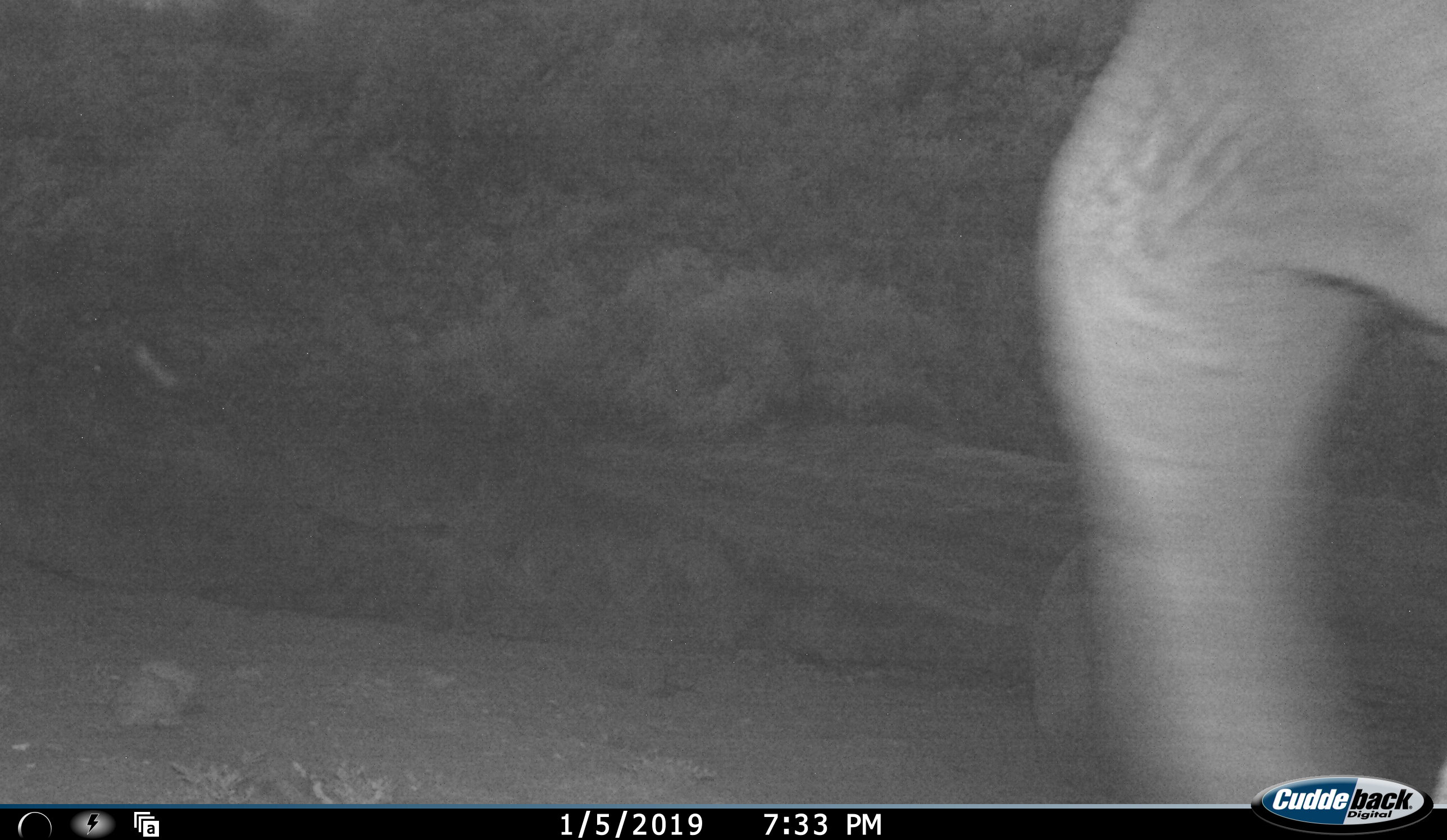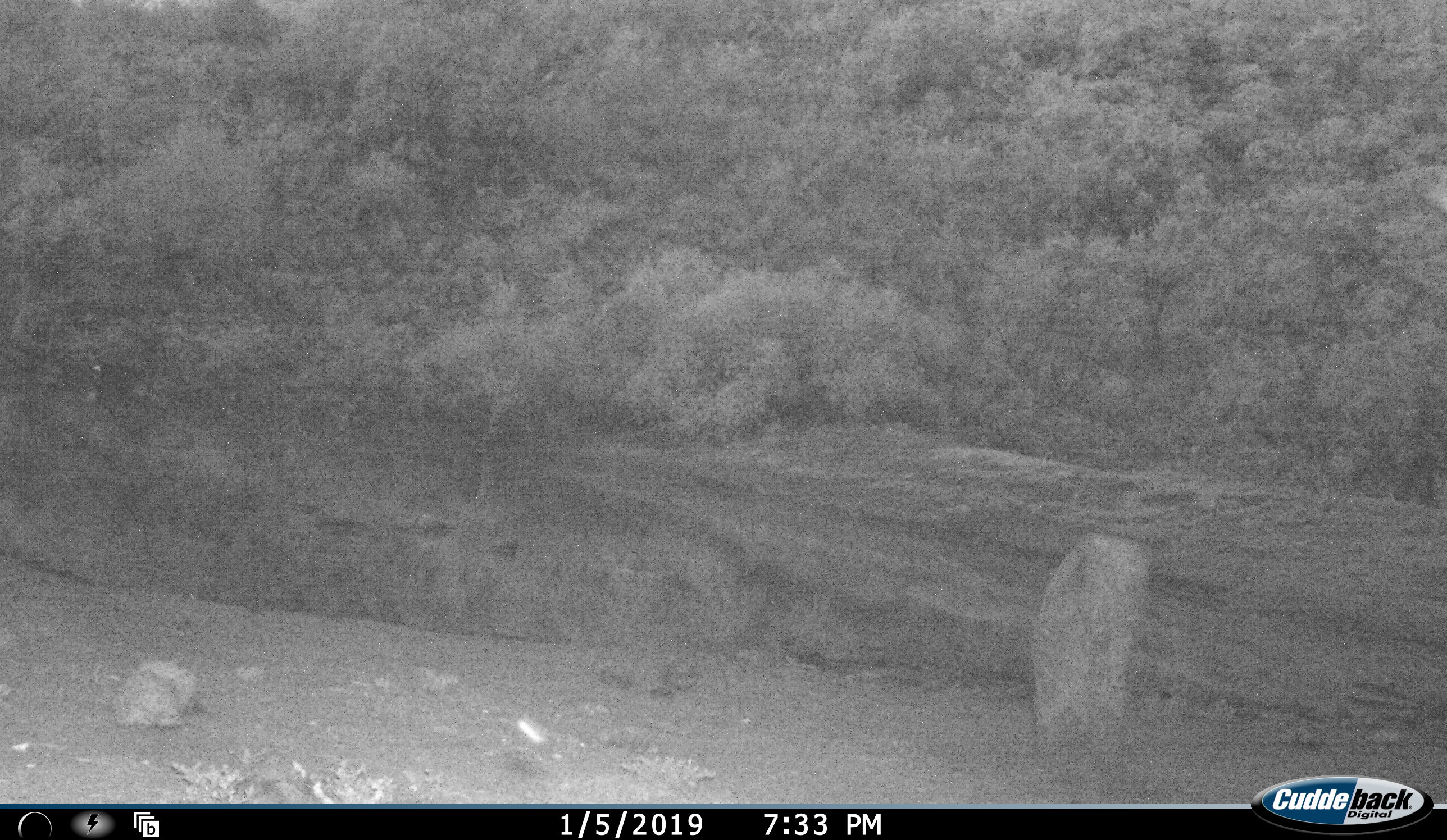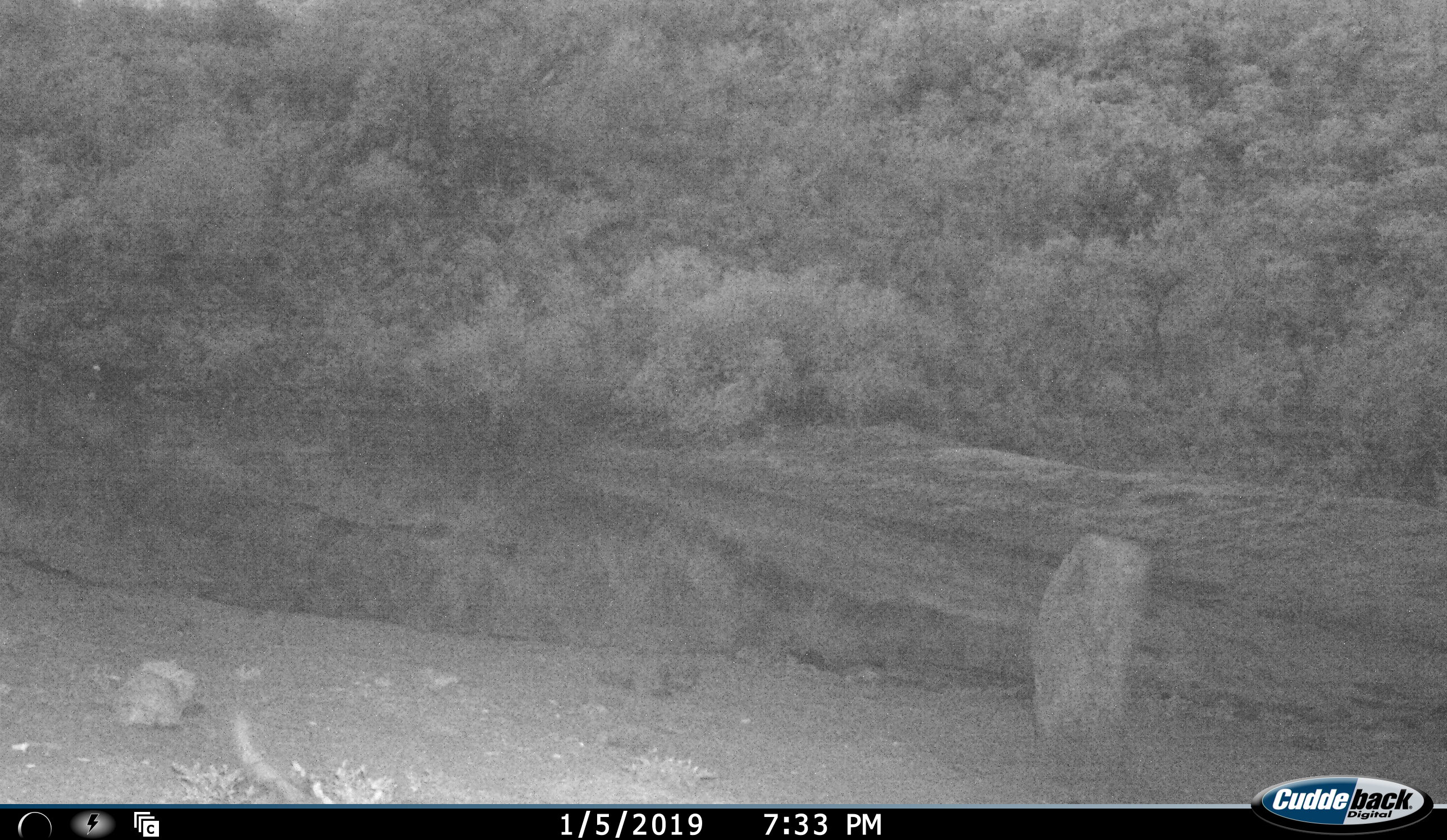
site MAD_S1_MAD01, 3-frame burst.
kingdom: Animalia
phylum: Chordata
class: Mammalia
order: Proboscidea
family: Elephantidae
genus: Loxodonta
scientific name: Loxodonta africana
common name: african bush elephant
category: elephant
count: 1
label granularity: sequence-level